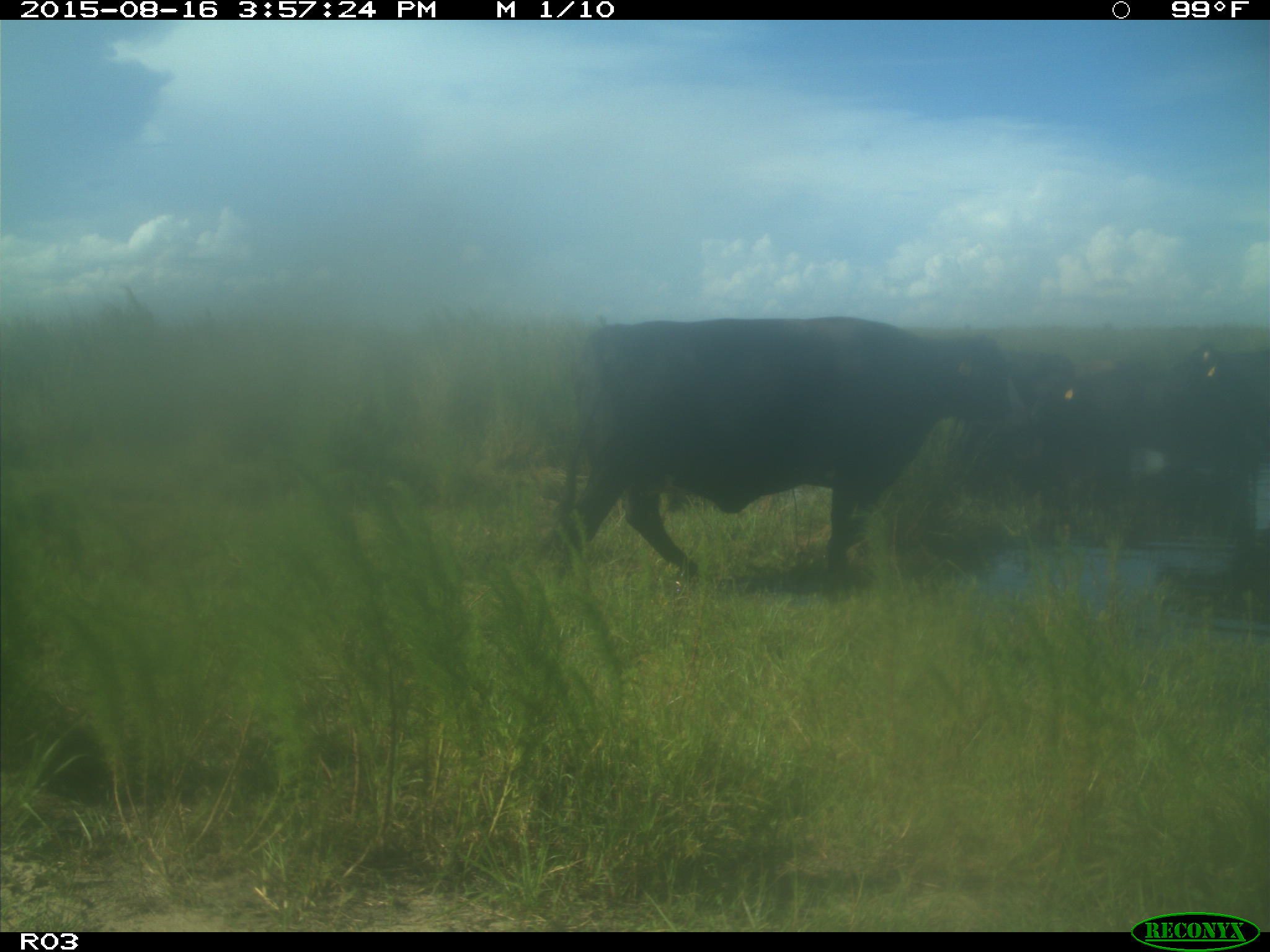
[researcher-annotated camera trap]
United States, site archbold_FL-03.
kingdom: Animalia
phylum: Chordata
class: Mammalia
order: Artiodactyla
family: Bovidae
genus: Bos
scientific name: Bos taurus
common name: domestic cow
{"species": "Bos taurus (domestic cow)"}